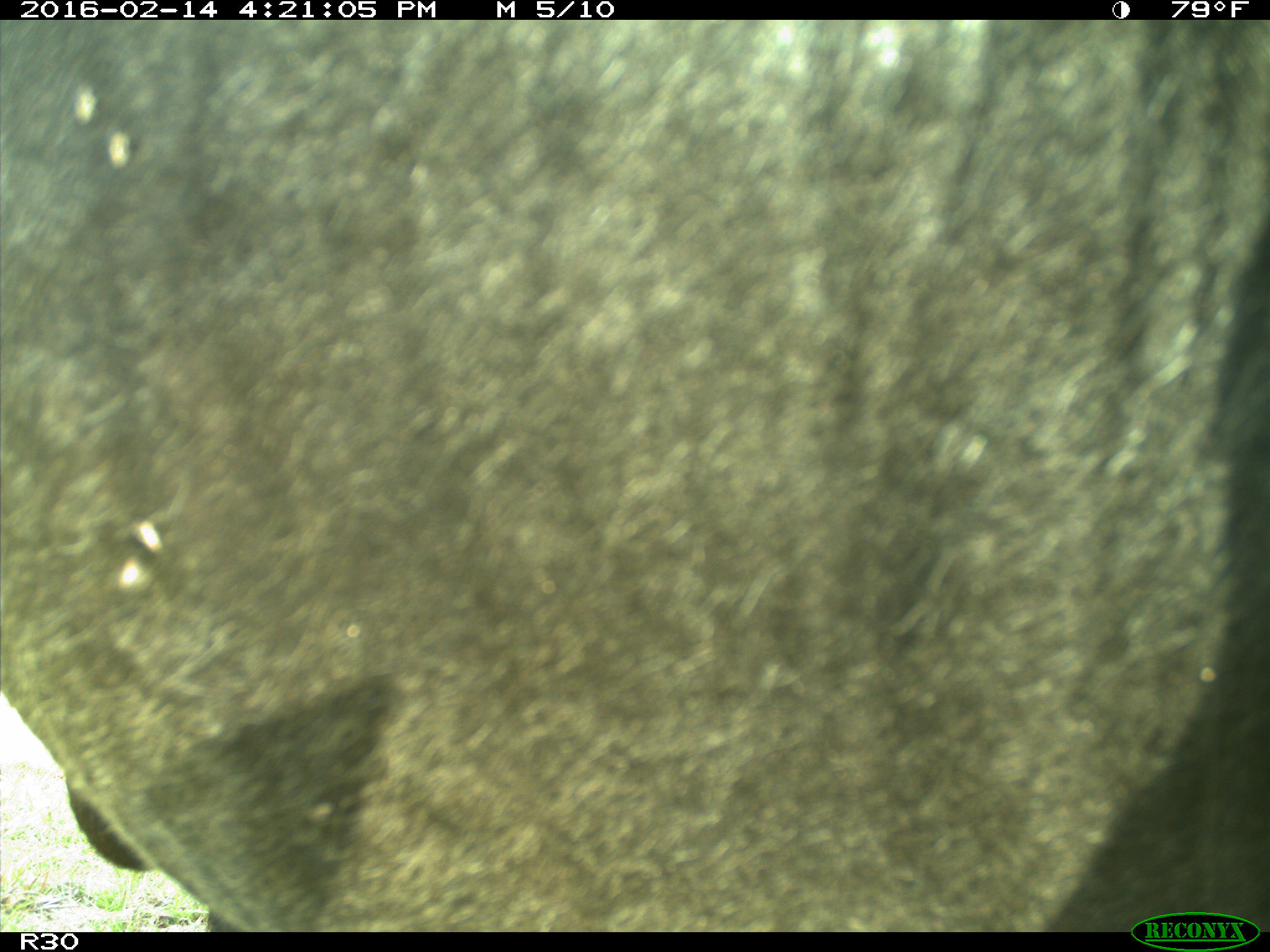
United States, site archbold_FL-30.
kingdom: Animalia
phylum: Chordata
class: Mammalia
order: Artiodactyla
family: Bovidae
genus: Bos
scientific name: Bos taurus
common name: domestic cow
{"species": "Bos taurus (domestic cow)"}